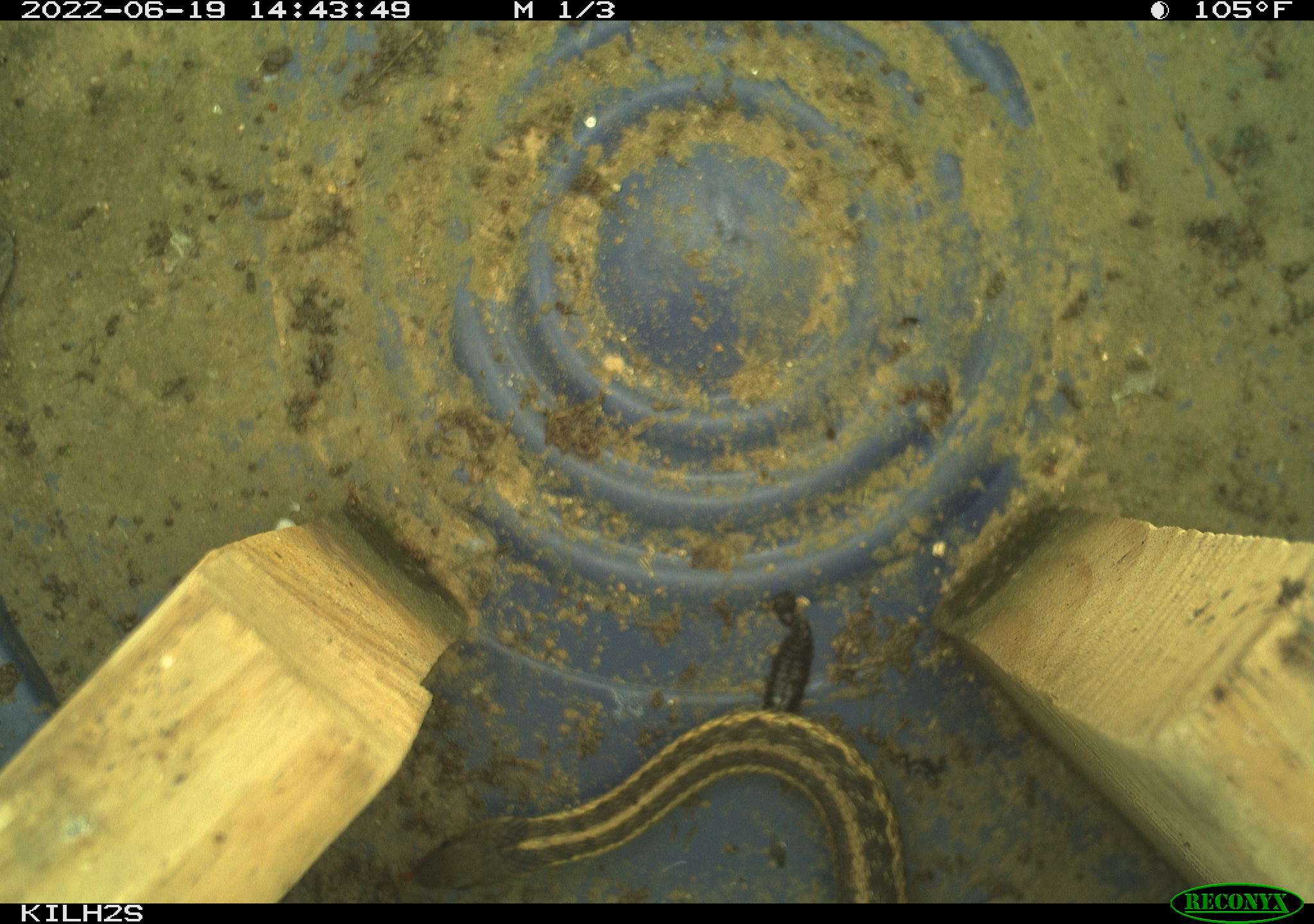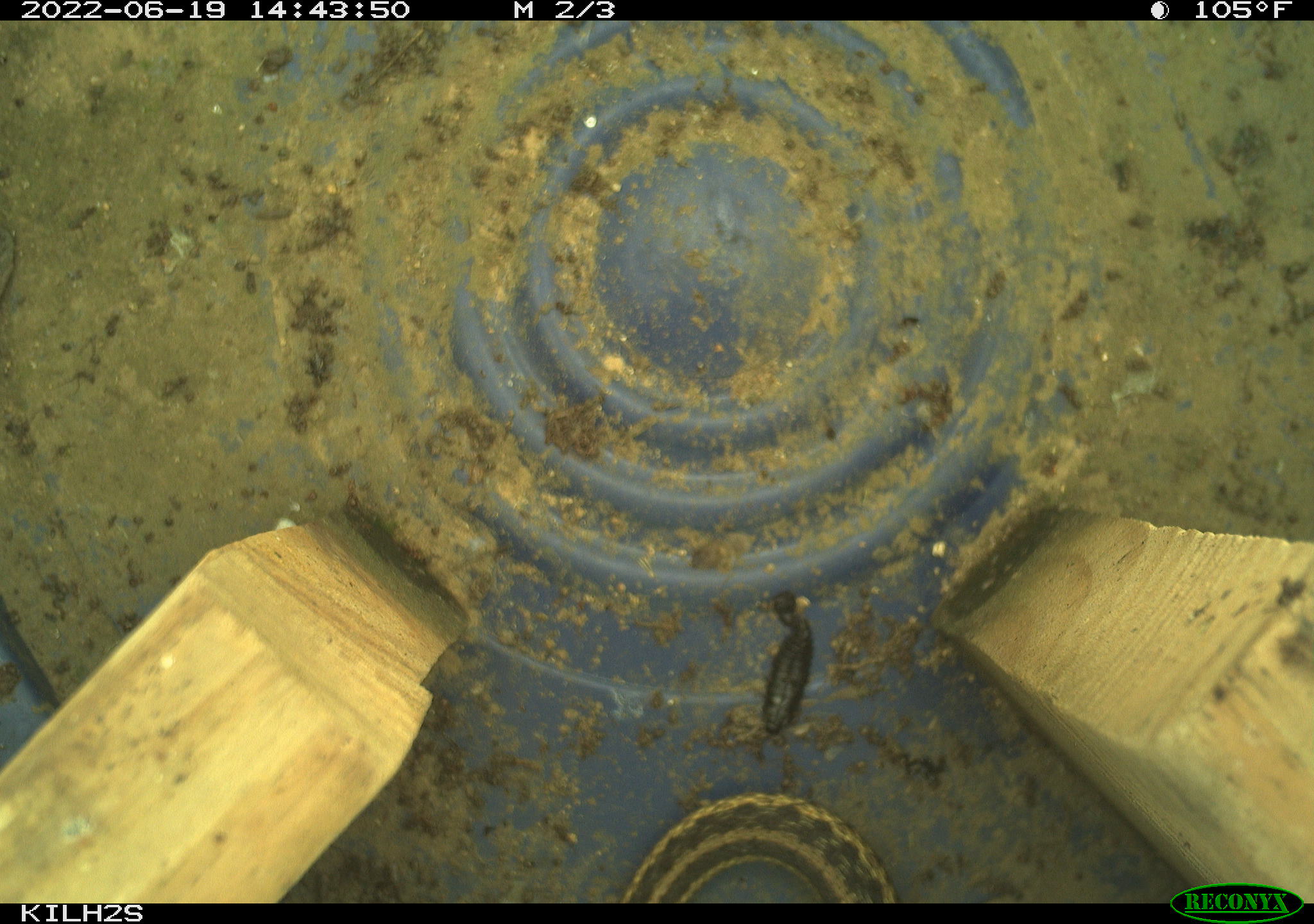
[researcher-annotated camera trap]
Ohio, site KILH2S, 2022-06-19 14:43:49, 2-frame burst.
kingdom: Animalia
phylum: Chordata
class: Reptilia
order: Squamata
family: Colubridae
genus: Thamnophis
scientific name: Thamnophis sirtalis sirtalis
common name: eastern gartersnake